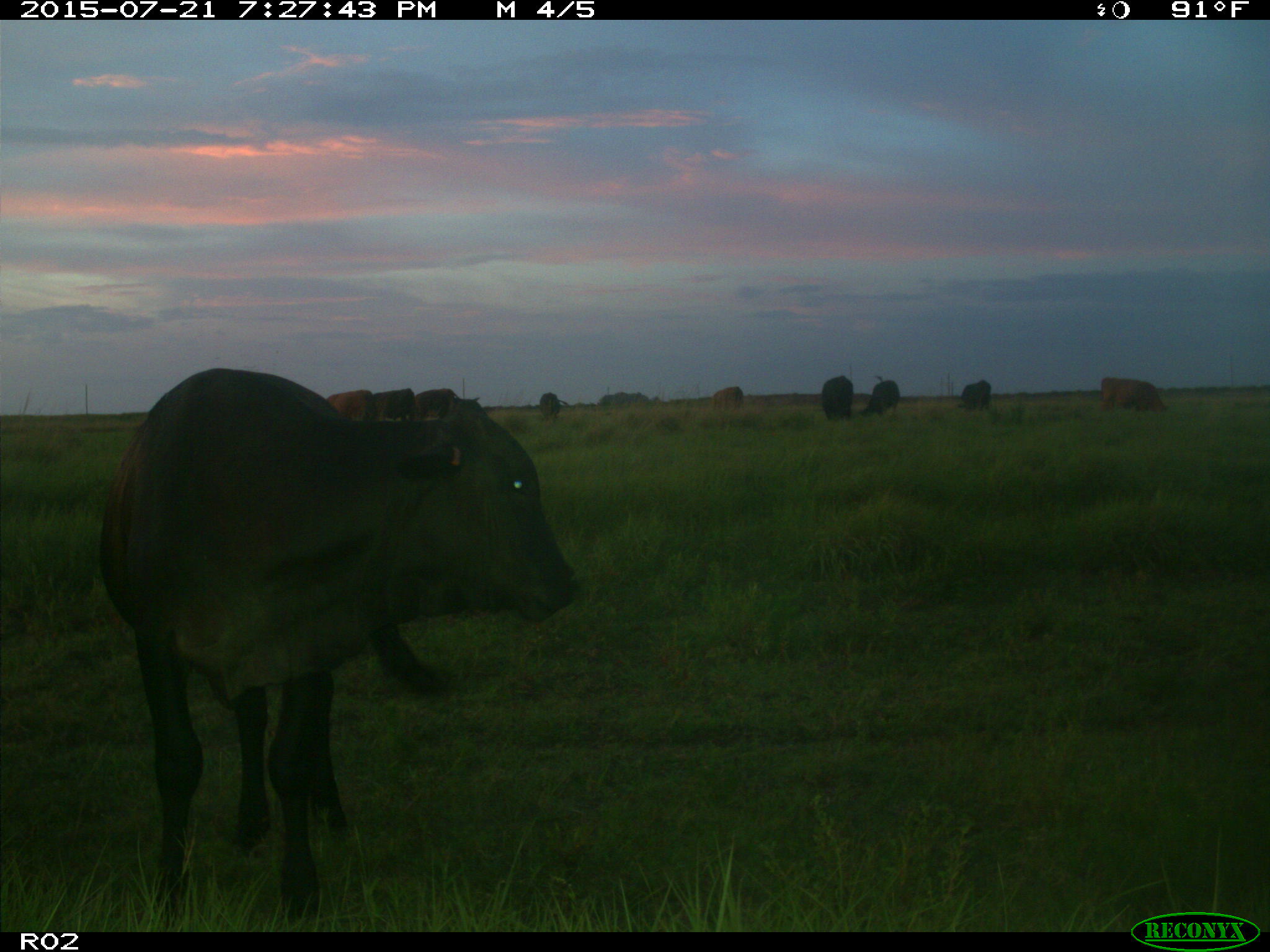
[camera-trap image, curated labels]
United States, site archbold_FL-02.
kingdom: Animalia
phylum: Chordata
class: Mammalia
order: Artiodactyla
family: Bovidae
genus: Bos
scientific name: Bos taurus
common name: domestic cow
Bos taurus (domestic cow).